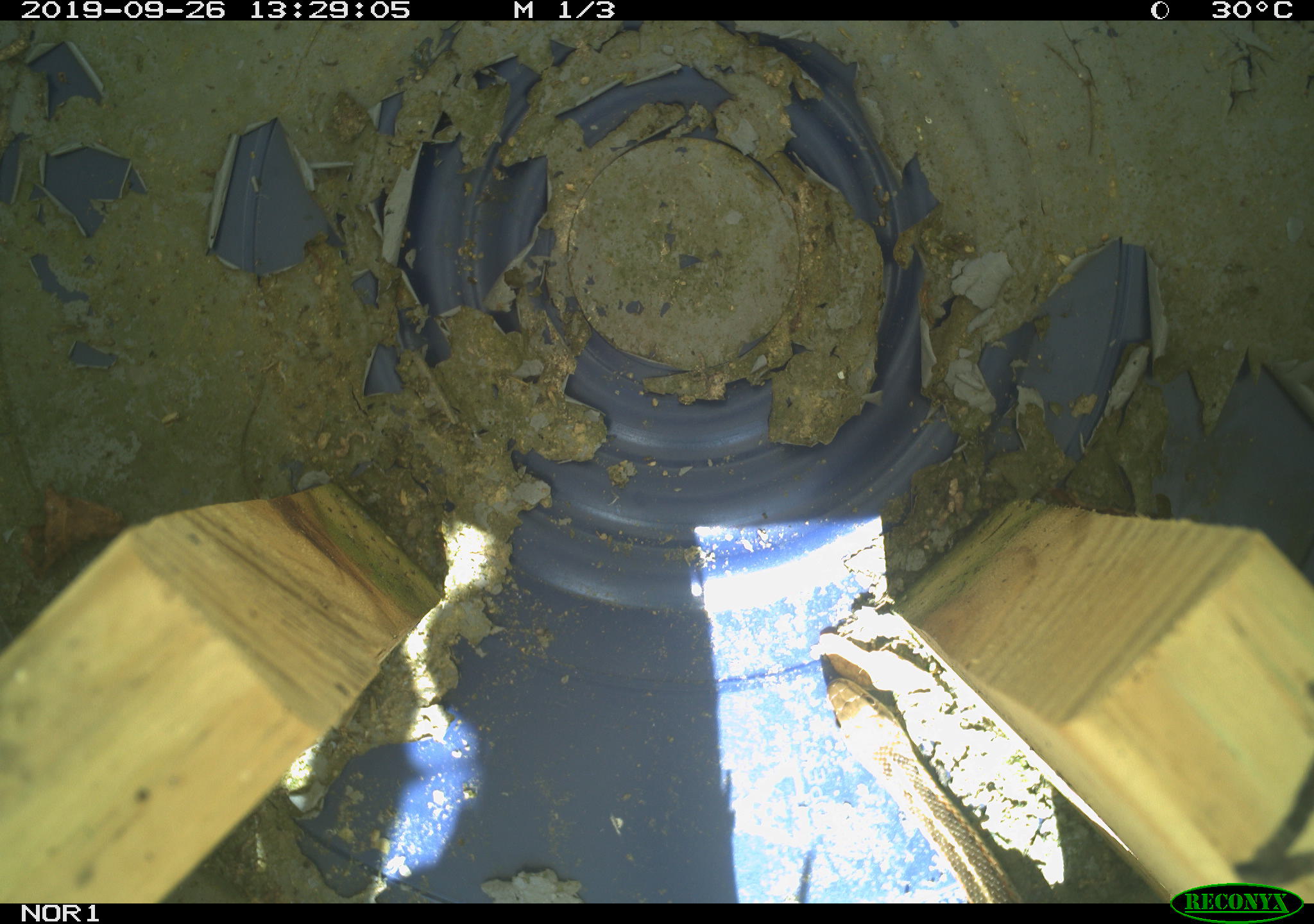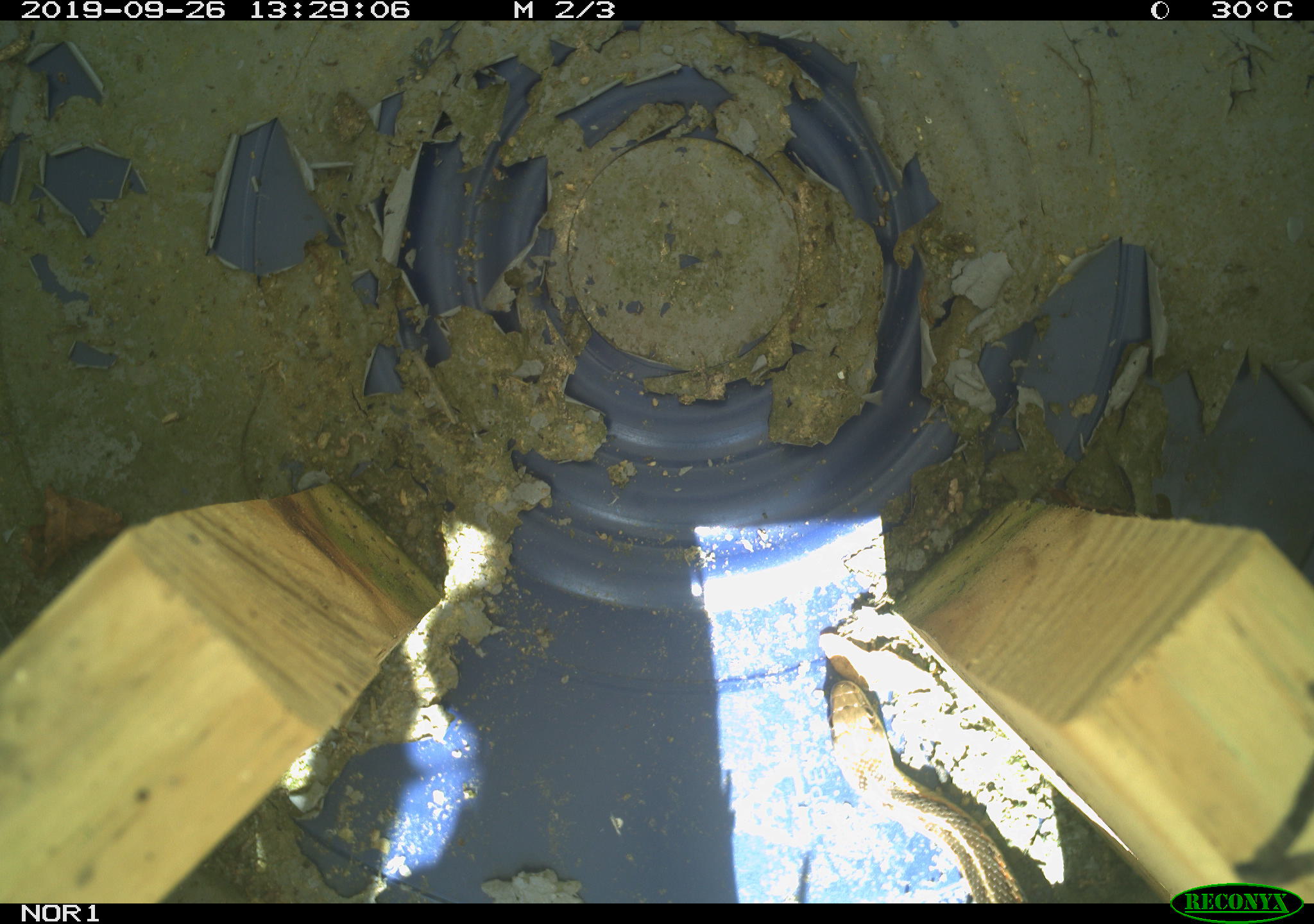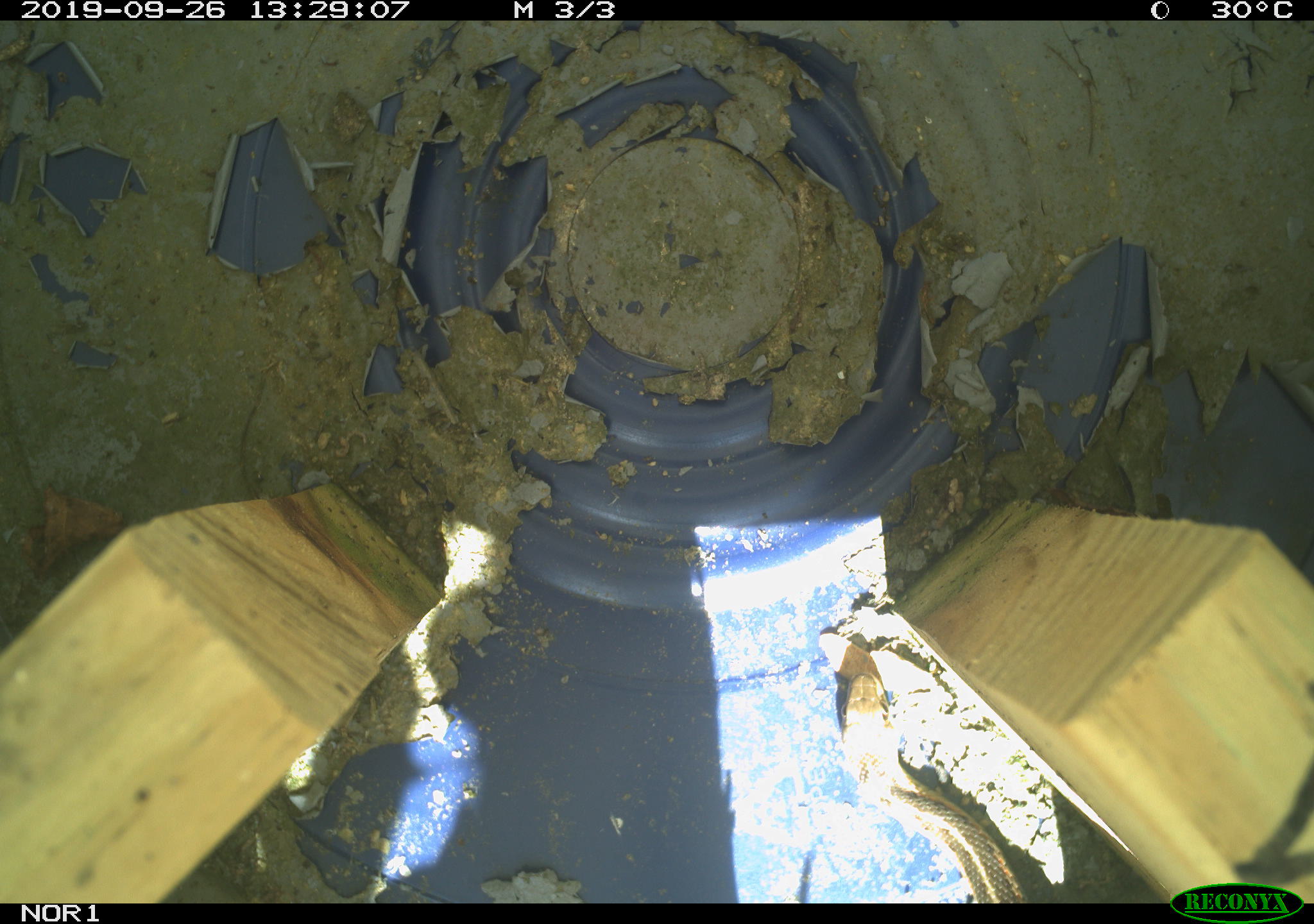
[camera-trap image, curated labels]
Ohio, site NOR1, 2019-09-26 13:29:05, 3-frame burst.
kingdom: Animalia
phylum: Chordata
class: Reptilia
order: Squamata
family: Colubridae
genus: Thamnophis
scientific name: Thamnophis sirtalis sirtalis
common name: eastern gartersnake